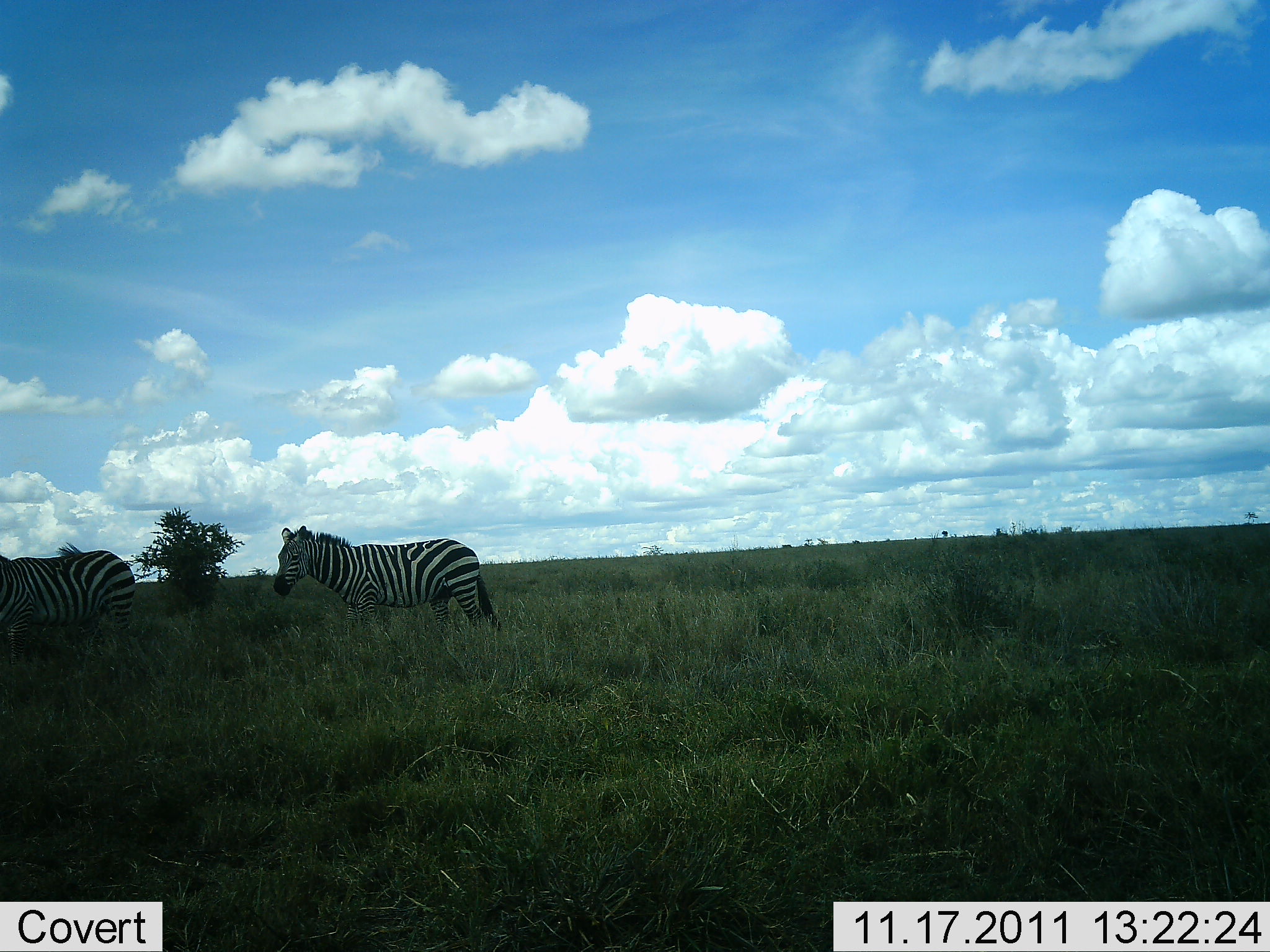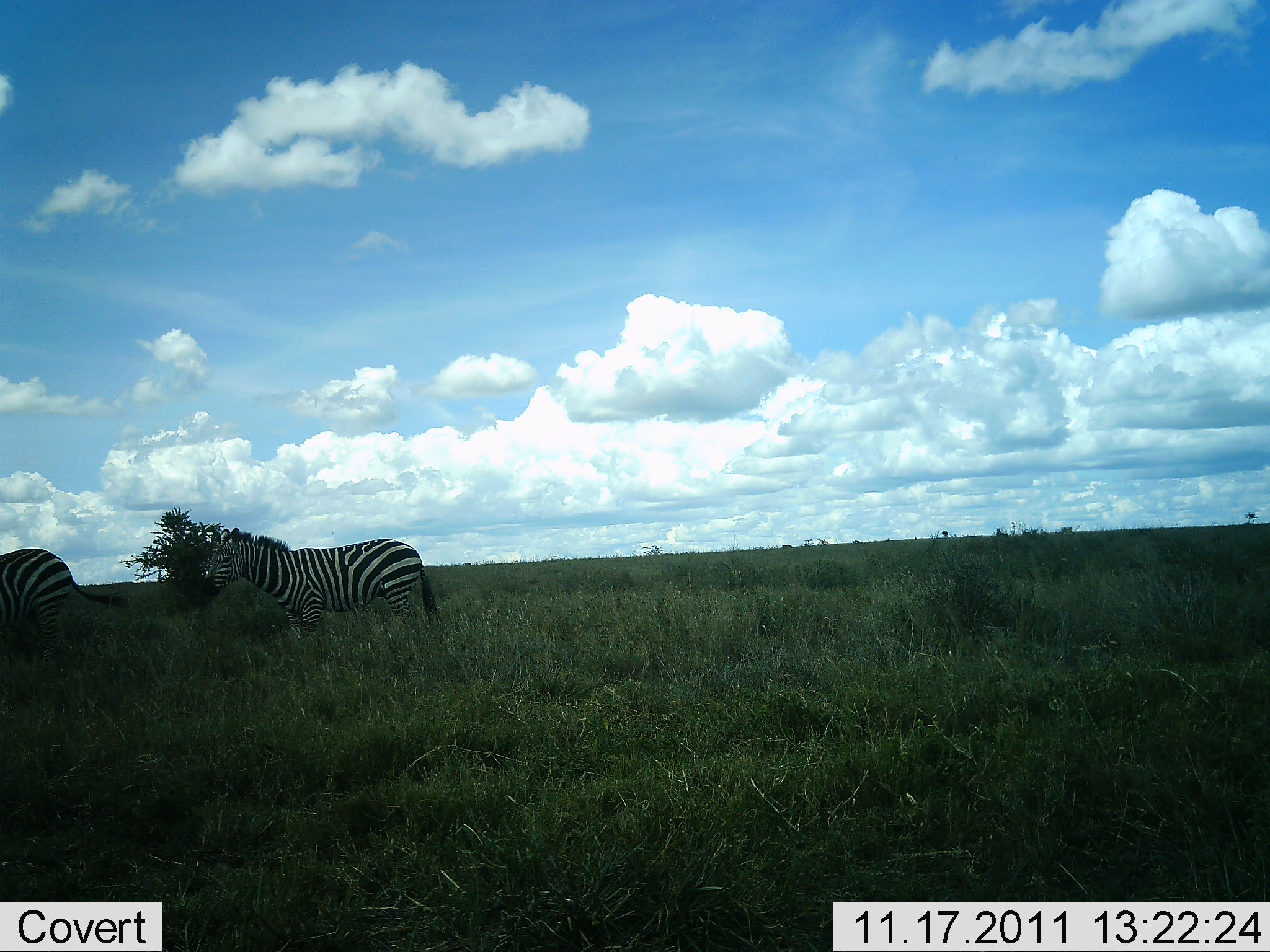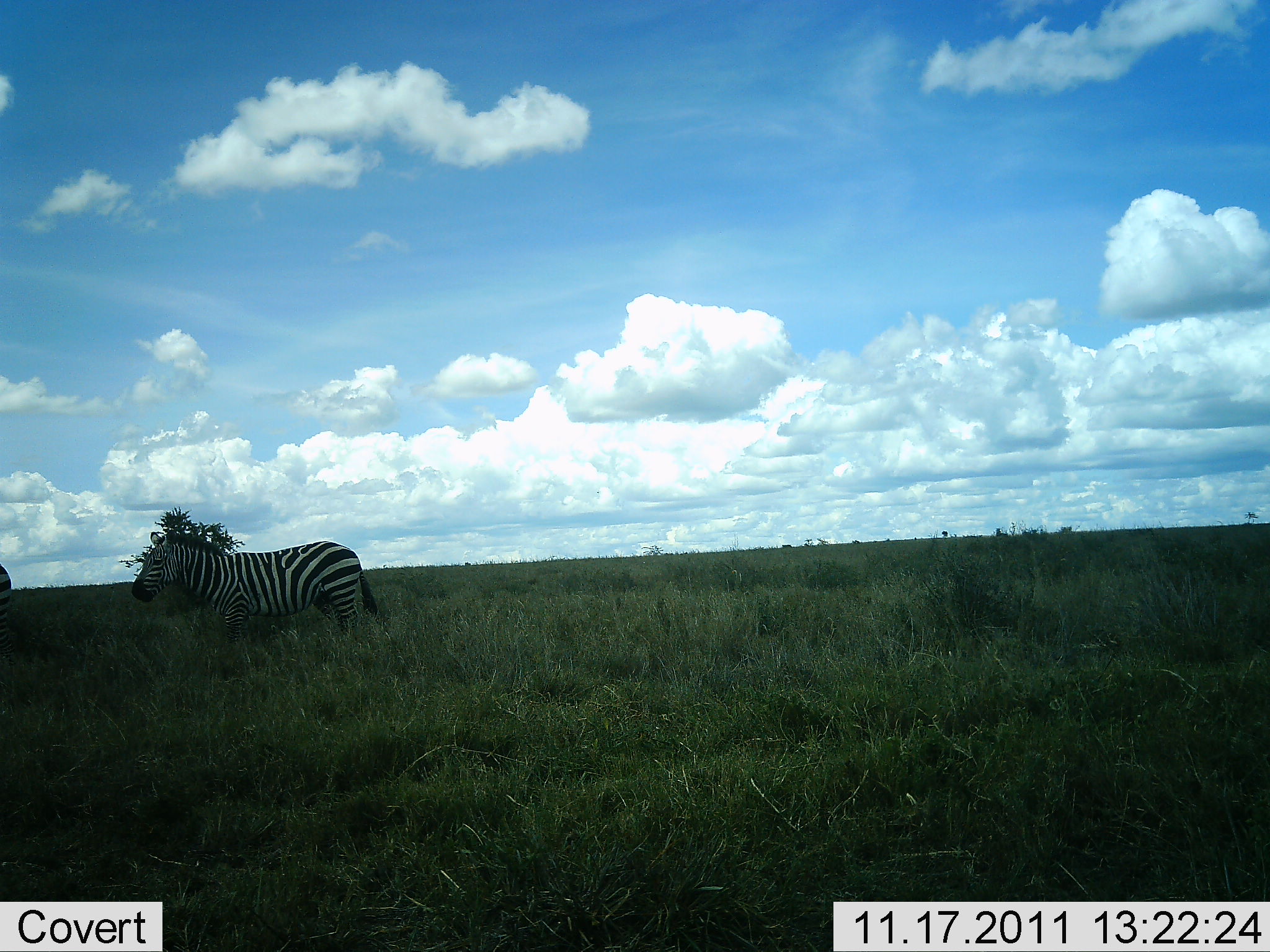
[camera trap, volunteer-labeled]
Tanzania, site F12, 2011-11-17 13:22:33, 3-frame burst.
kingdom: Animalia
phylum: Chordata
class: Mammalia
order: Perissodactyla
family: Equidae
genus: Equus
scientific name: Equus quagga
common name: plains zebra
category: zebra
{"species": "zebra (plains zebra) (Equus quagga)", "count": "2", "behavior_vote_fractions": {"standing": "0%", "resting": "0%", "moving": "100%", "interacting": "0%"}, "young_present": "0%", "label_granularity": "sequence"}